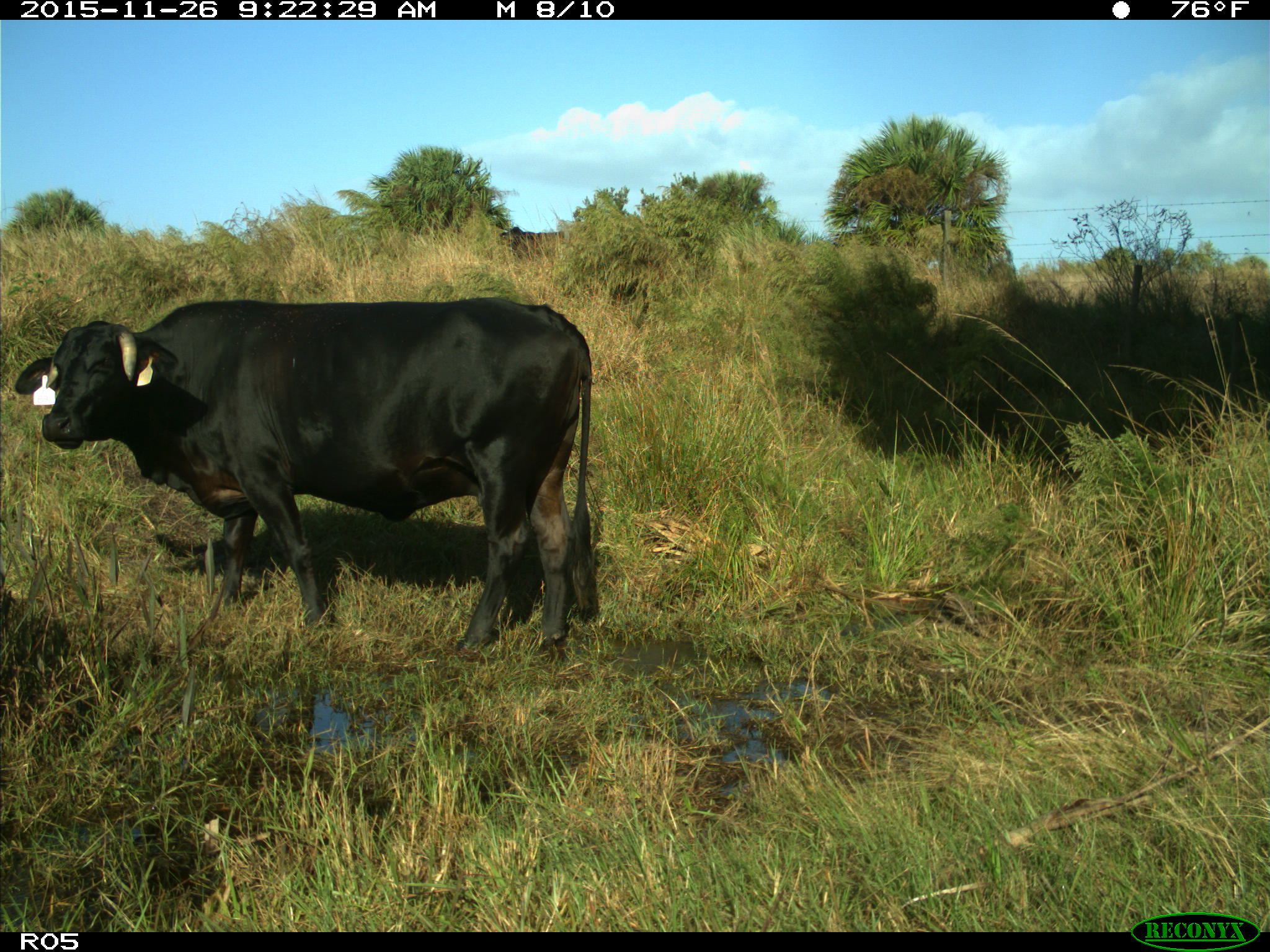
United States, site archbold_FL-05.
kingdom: Animalia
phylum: Chordata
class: Mammalia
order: Artiodactyla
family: Bovidae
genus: Bos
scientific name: Bos taurus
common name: domestic cow